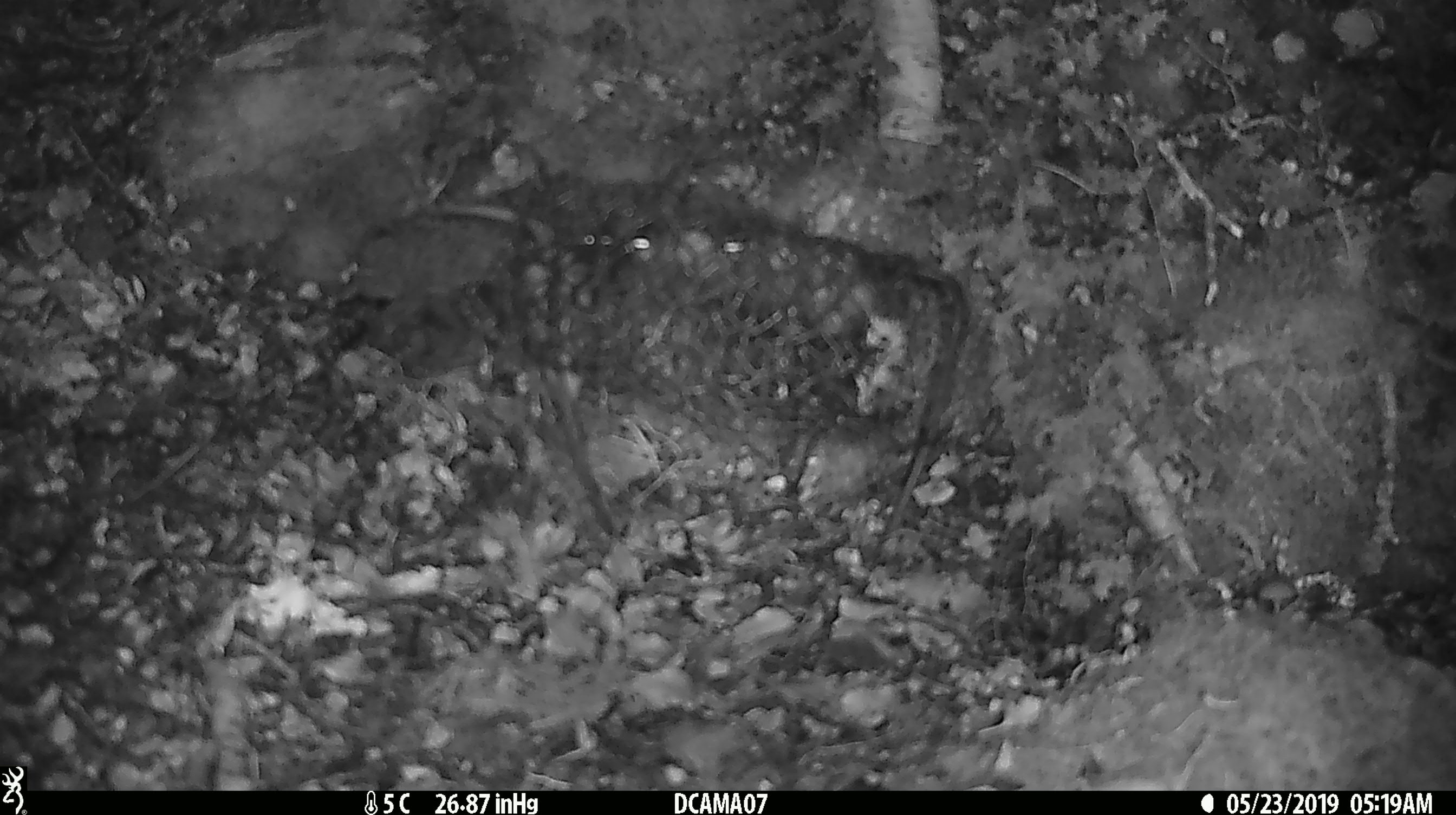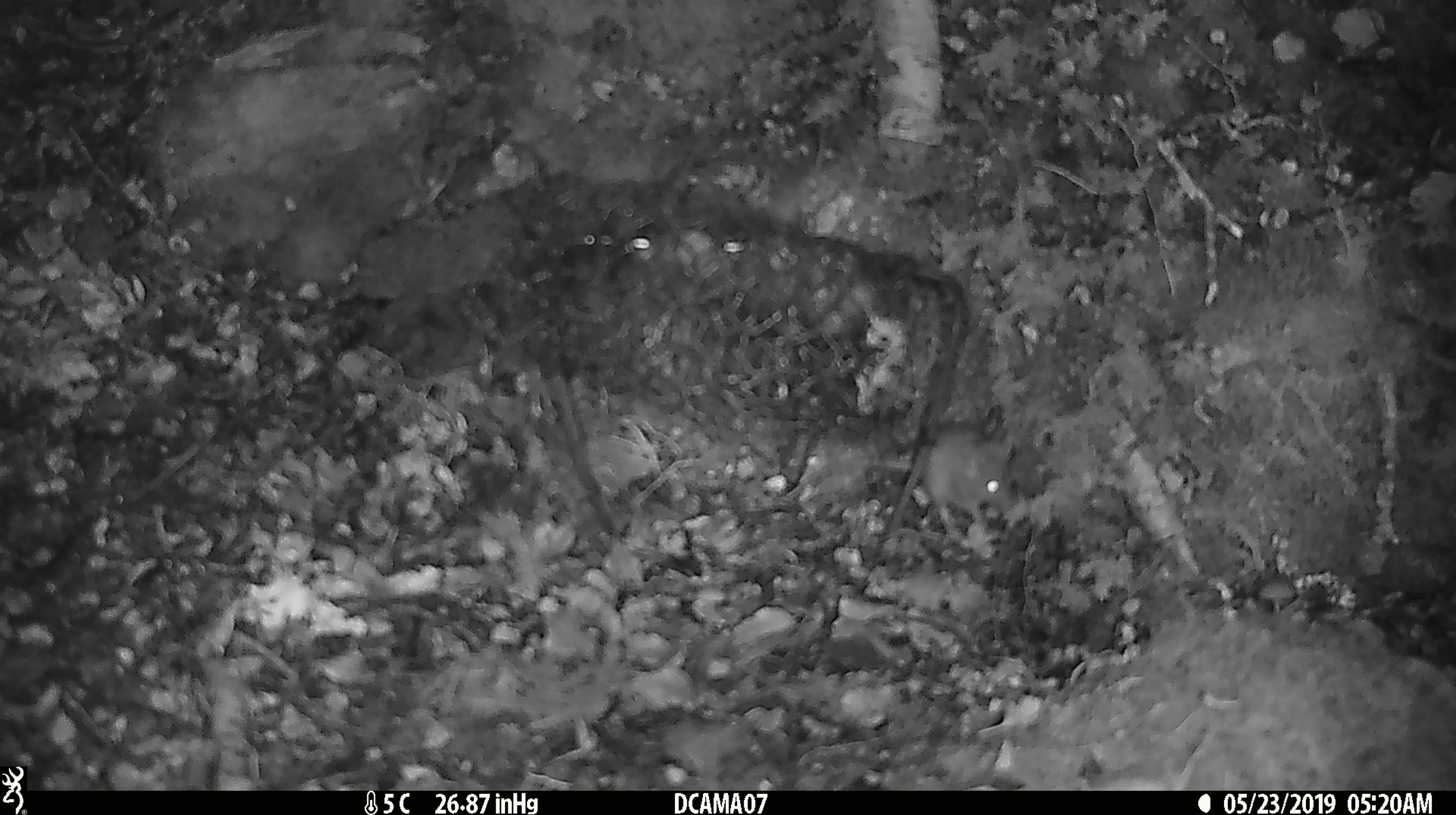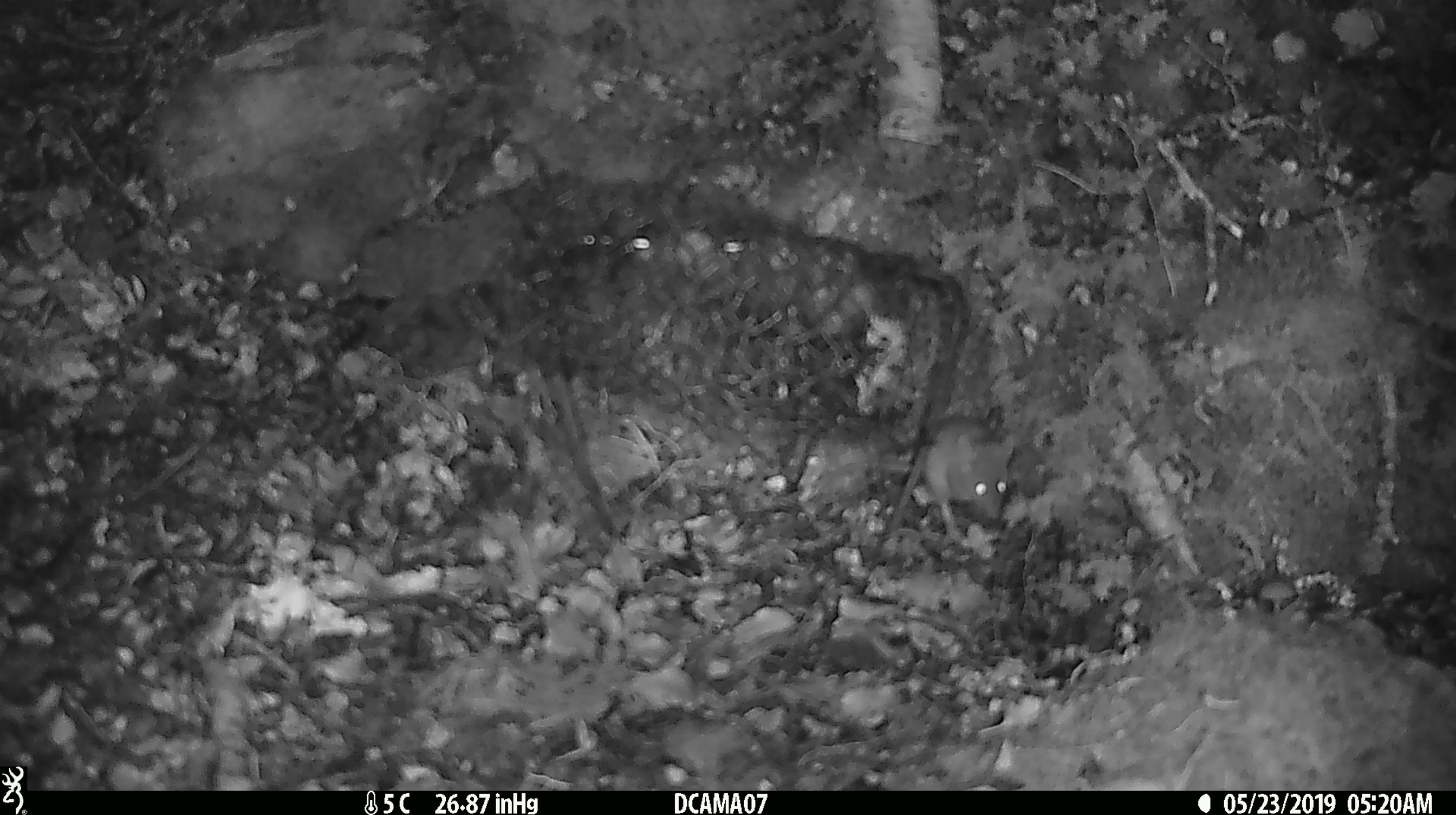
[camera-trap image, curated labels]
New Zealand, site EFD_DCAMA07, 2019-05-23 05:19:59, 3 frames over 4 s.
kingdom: Animalia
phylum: Chordata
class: Mammalia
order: Rodentia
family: Muridae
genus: Mus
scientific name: Mus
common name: mouse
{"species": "mouse (Mus)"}